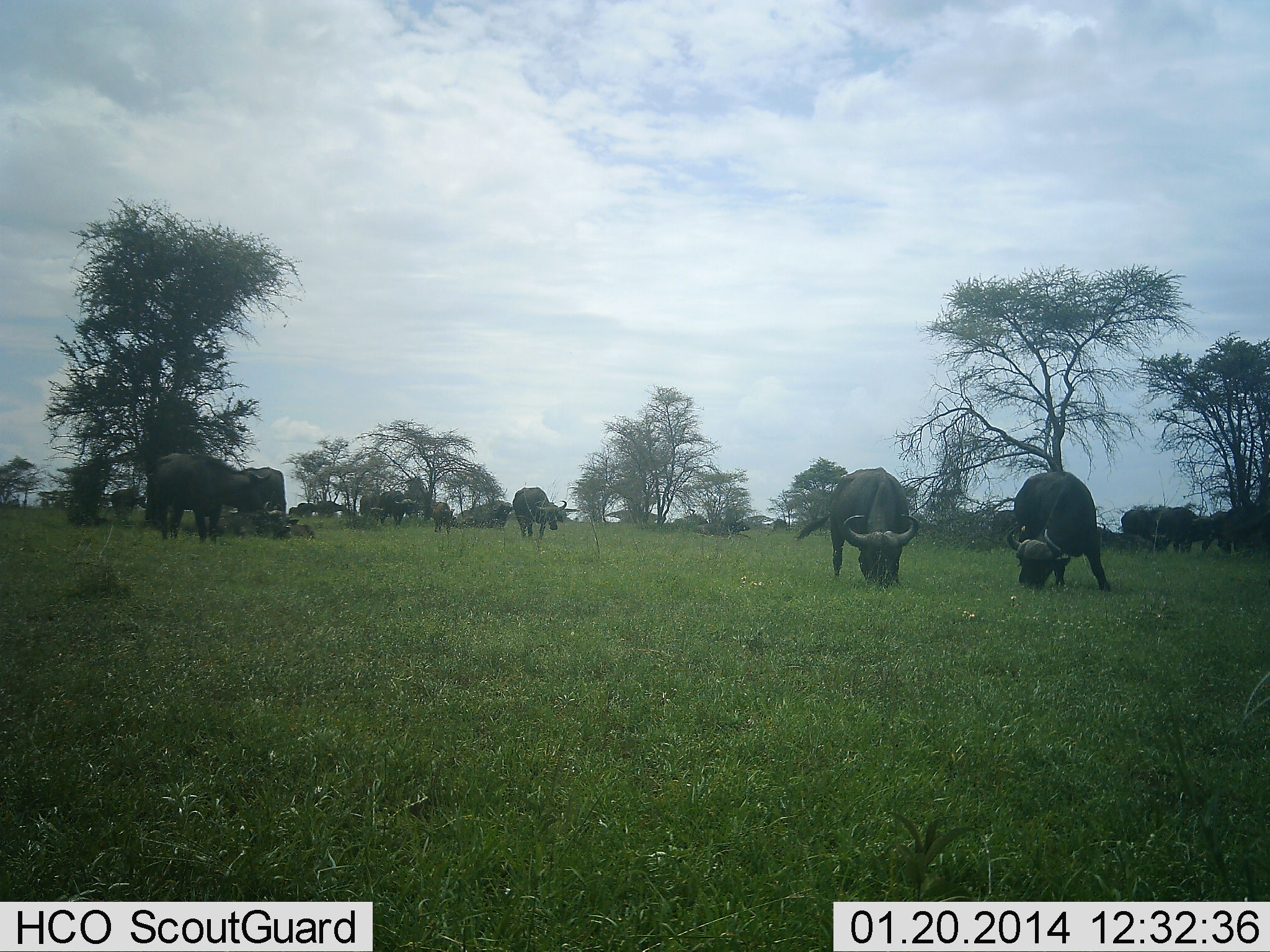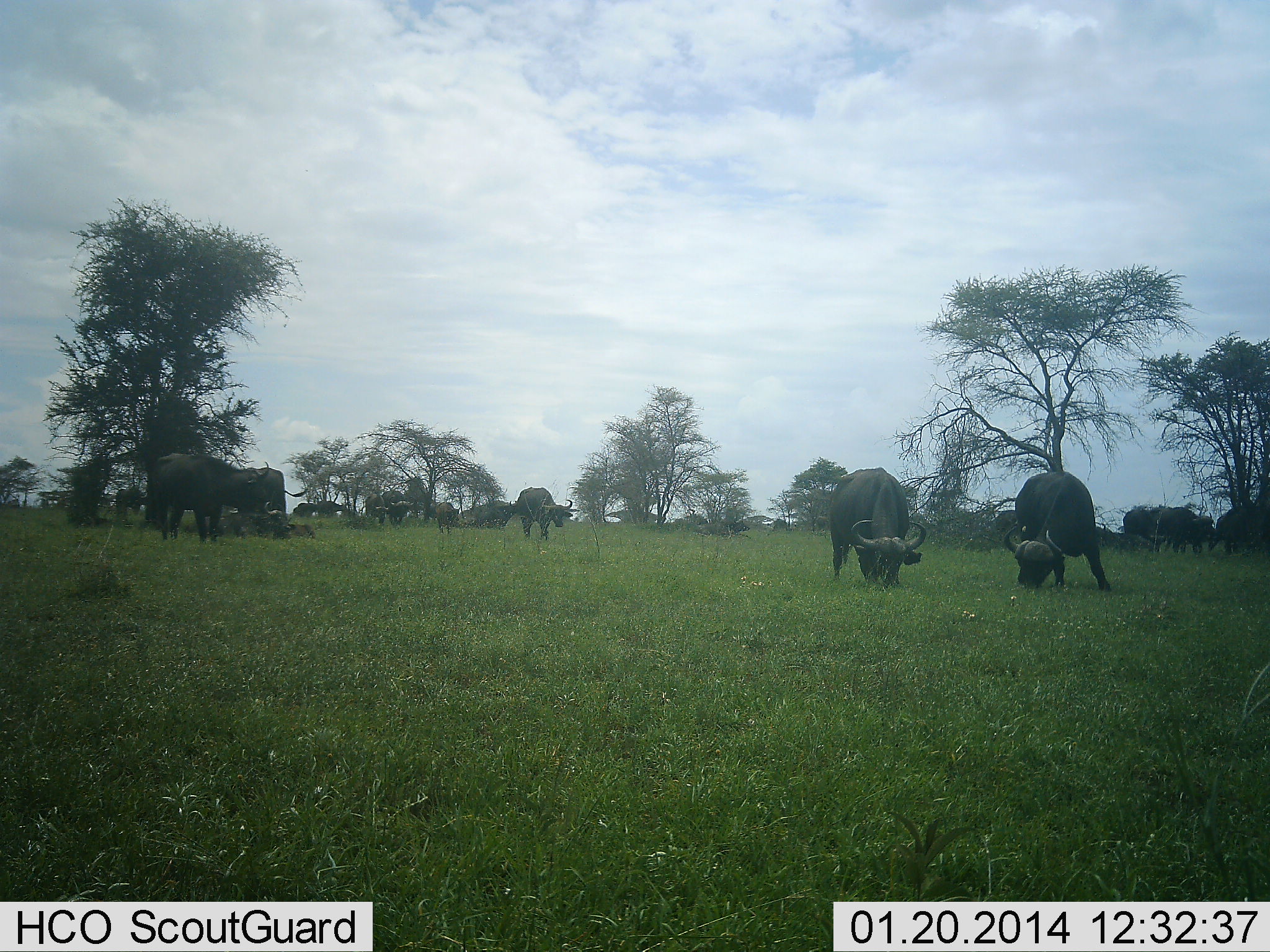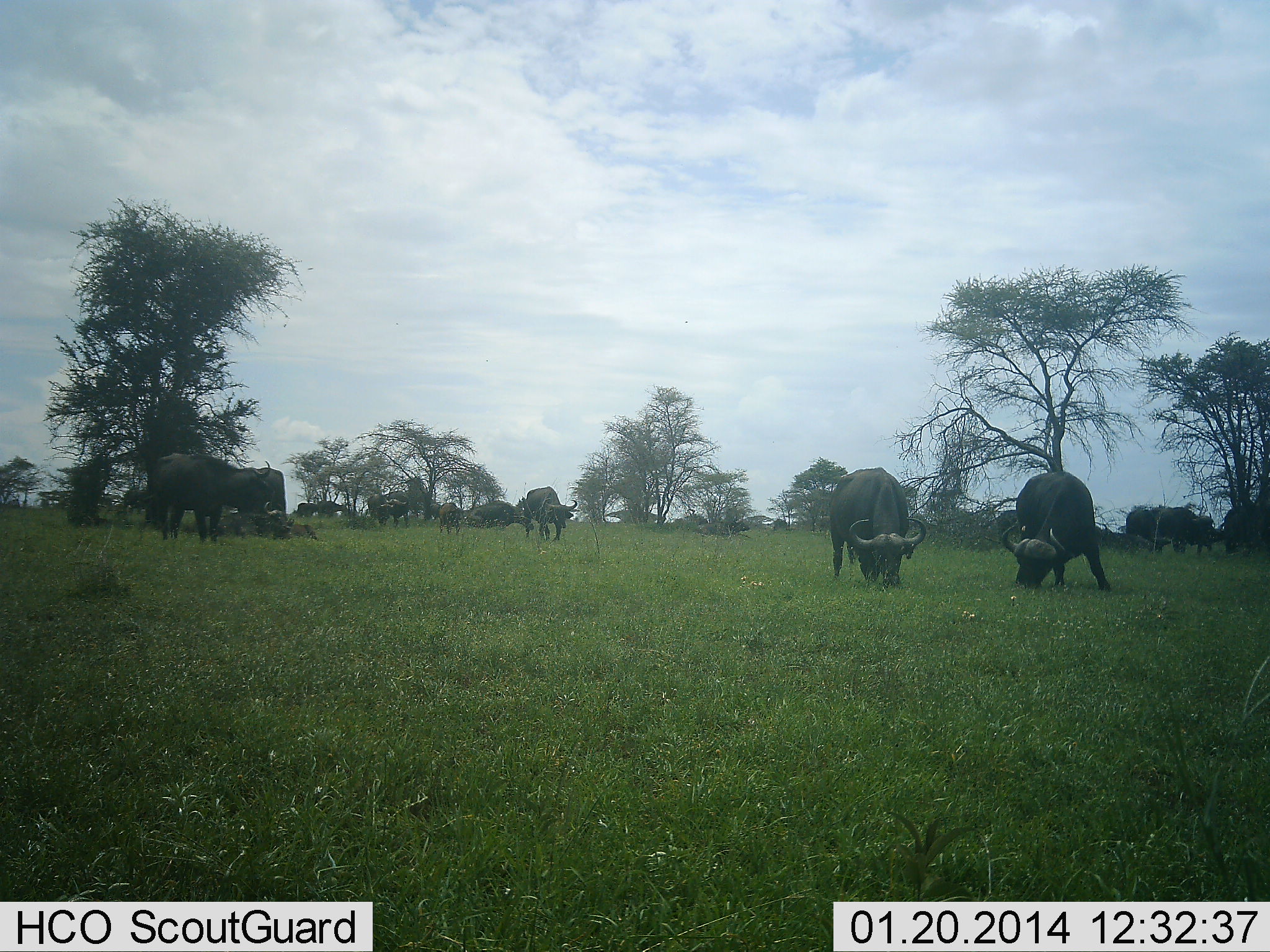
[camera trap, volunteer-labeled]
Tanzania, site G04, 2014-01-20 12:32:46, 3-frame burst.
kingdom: Animalia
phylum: Chordata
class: Mammalia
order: Artiodactyla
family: Bovidae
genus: Syncerus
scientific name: Syncerus caffer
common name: cape buffalo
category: buffalo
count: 11-50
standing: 53%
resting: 3%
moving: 25%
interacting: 0%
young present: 8%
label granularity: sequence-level